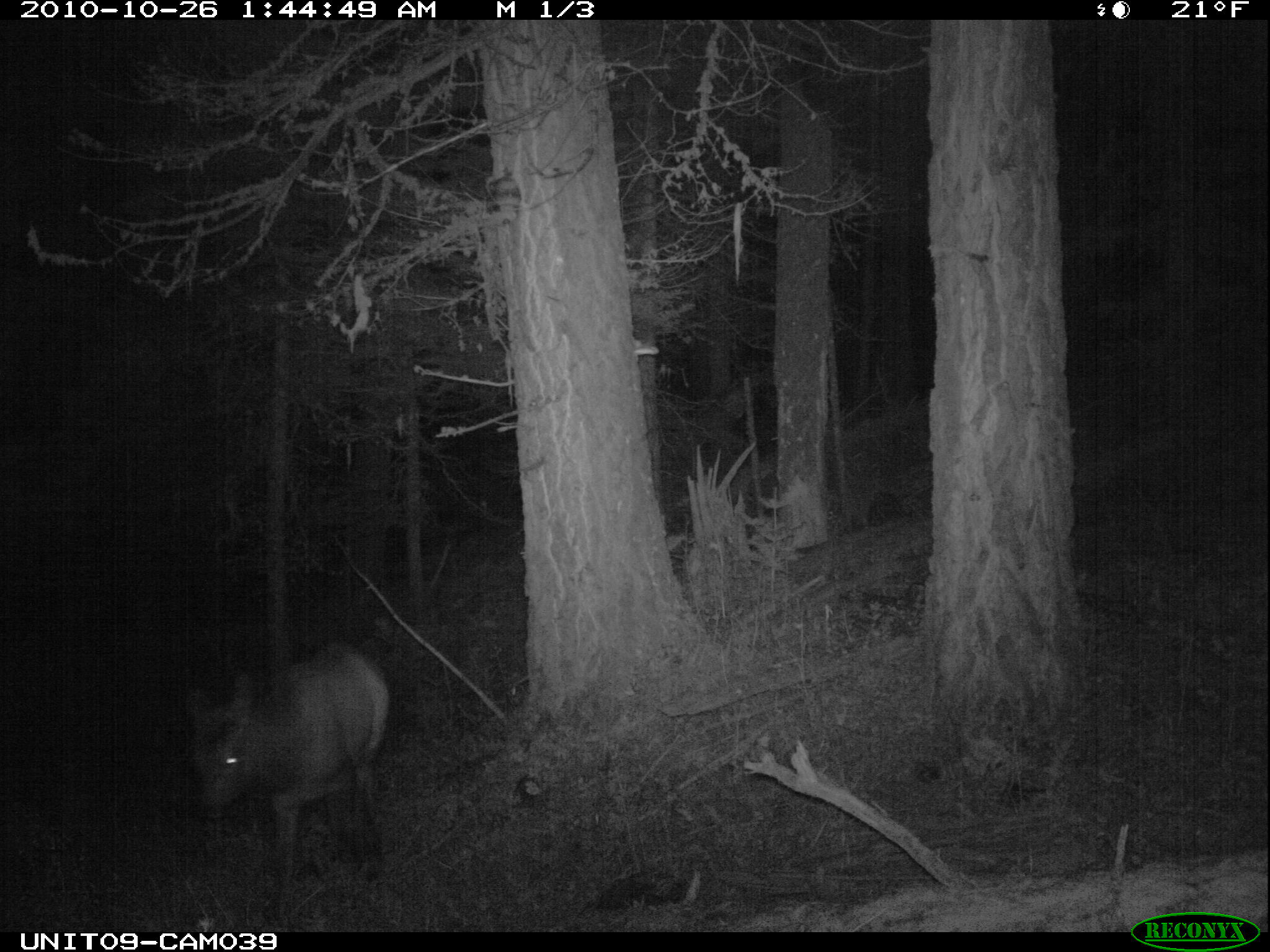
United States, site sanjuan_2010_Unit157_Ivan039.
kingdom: Animalia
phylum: Chordata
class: Mammalia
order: Artiodactyla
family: Cervidae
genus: Cervus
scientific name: Cervus elaphus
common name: red deer